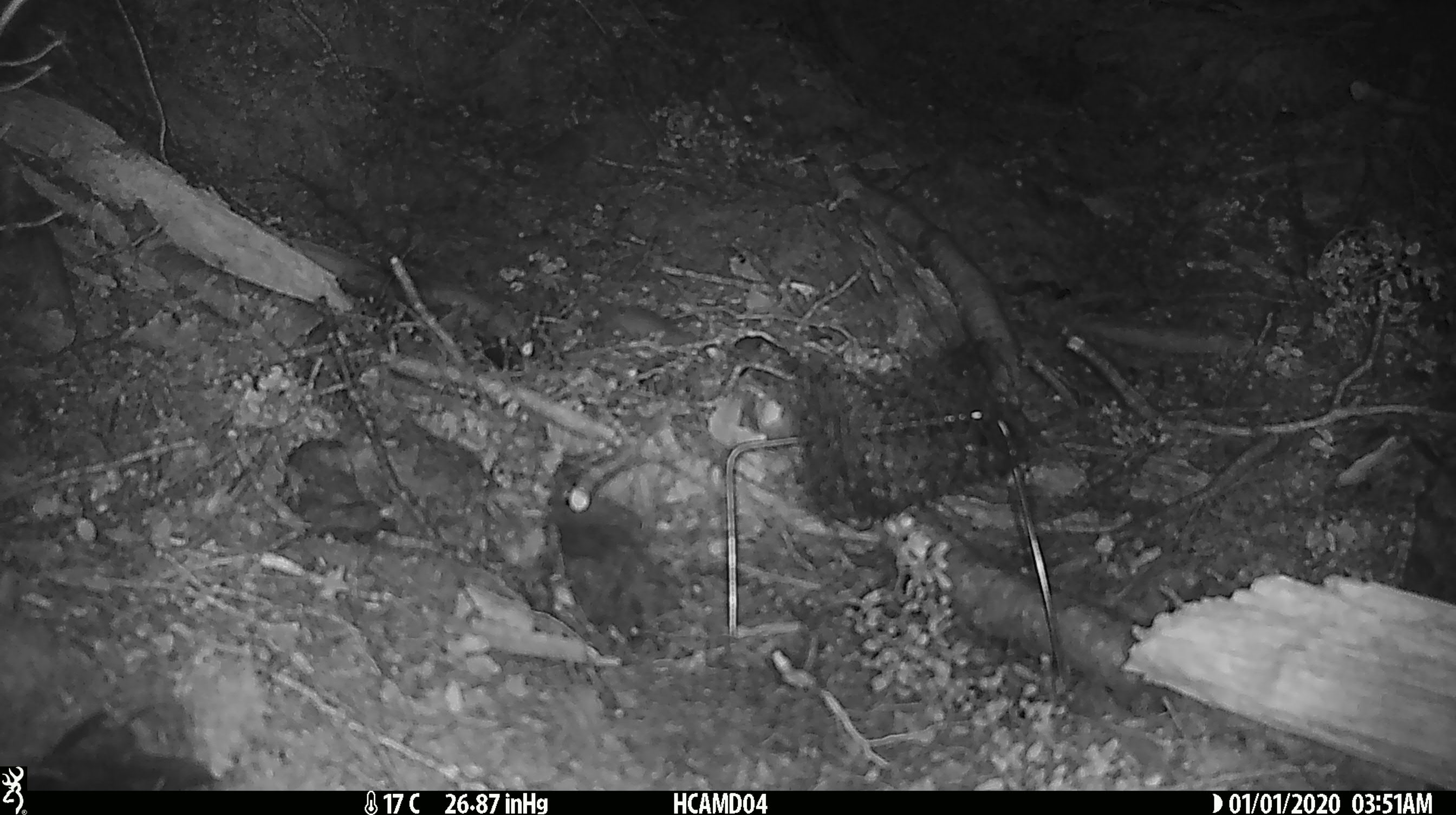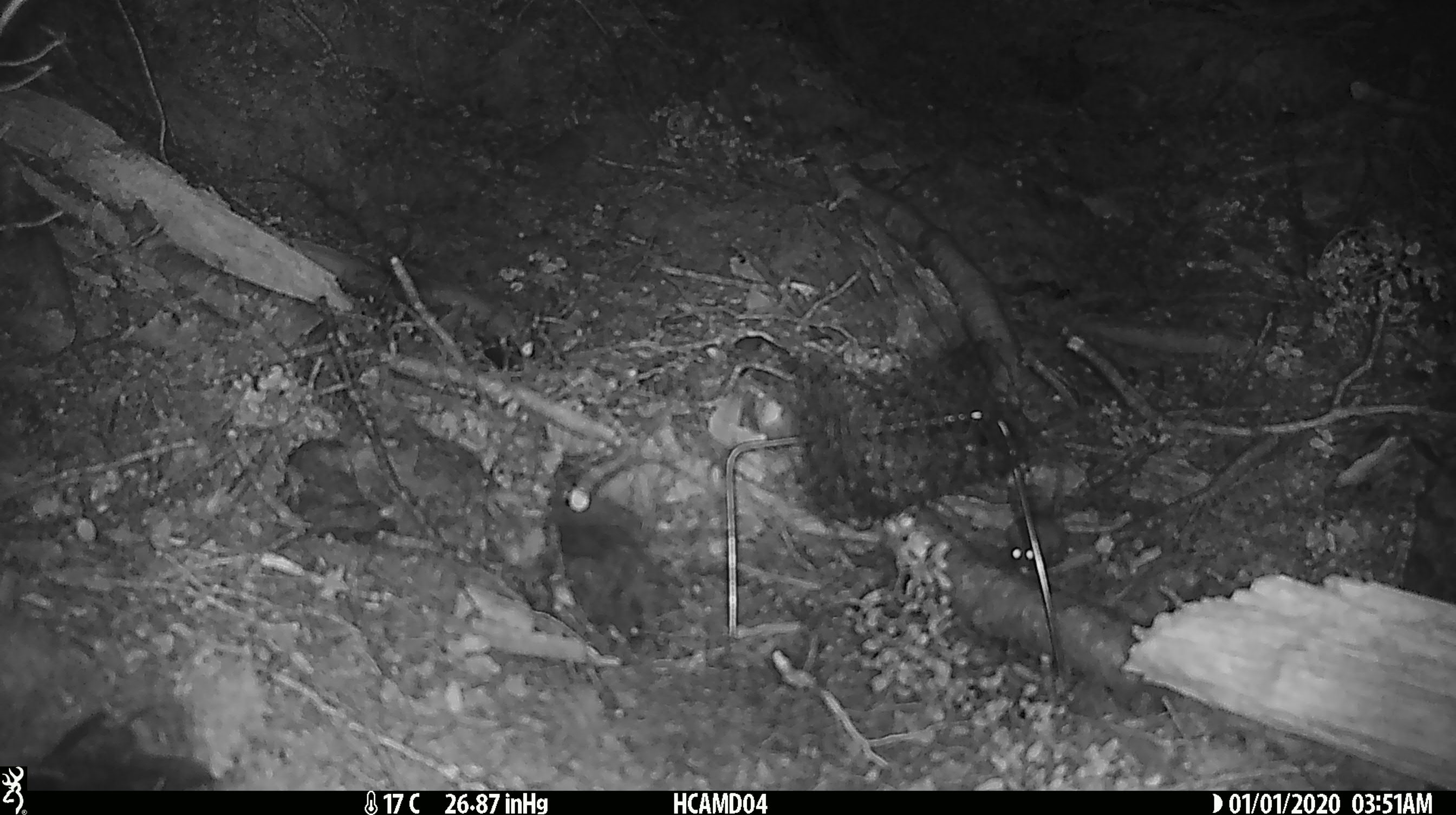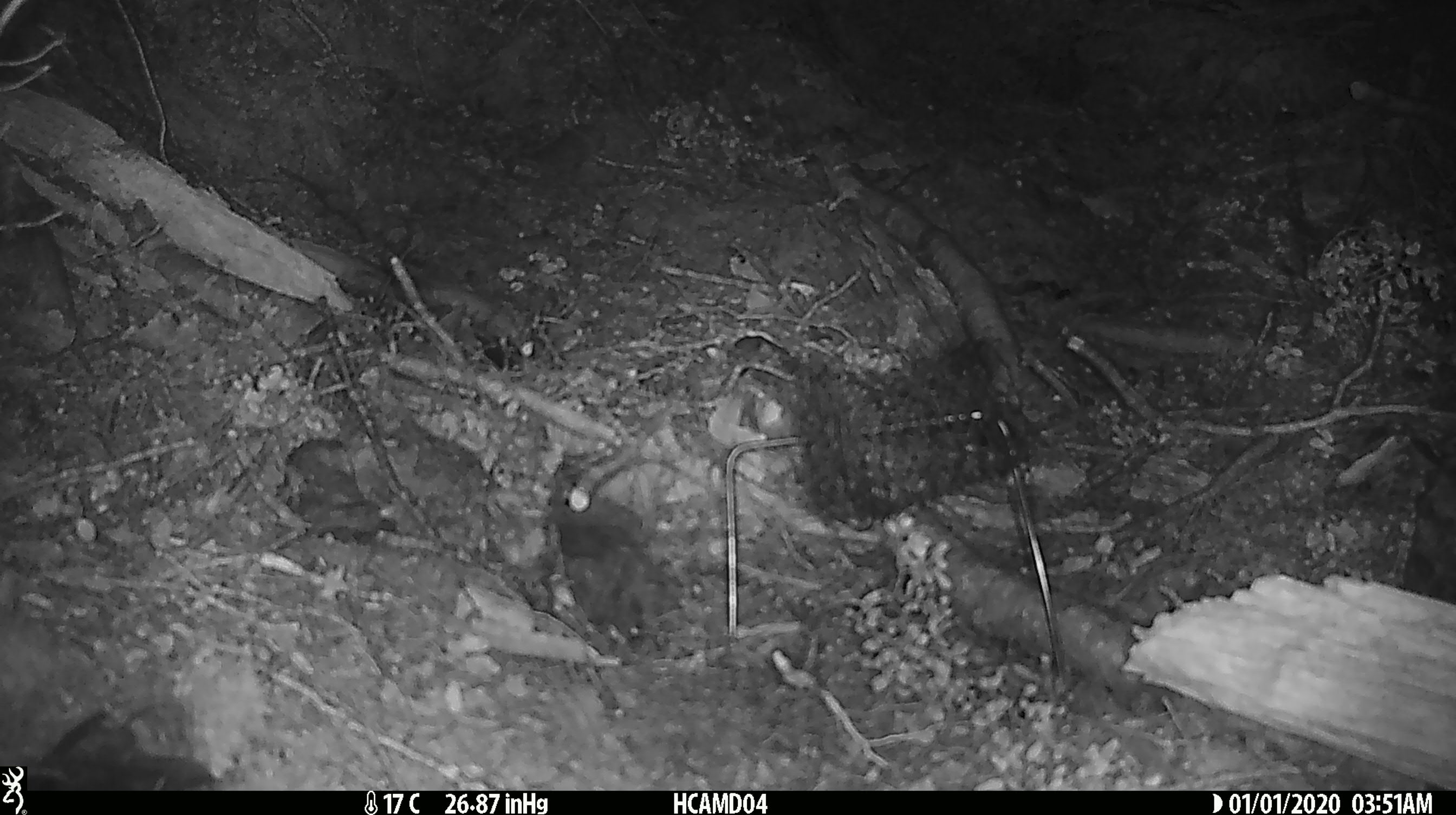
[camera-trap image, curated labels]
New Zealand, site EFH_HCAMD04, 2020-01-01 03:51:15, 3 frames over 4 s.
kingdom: Animalia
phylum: Chordata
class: Mammalia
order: Rodentia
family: Muridae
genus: Mus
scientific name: Mus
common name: mouse